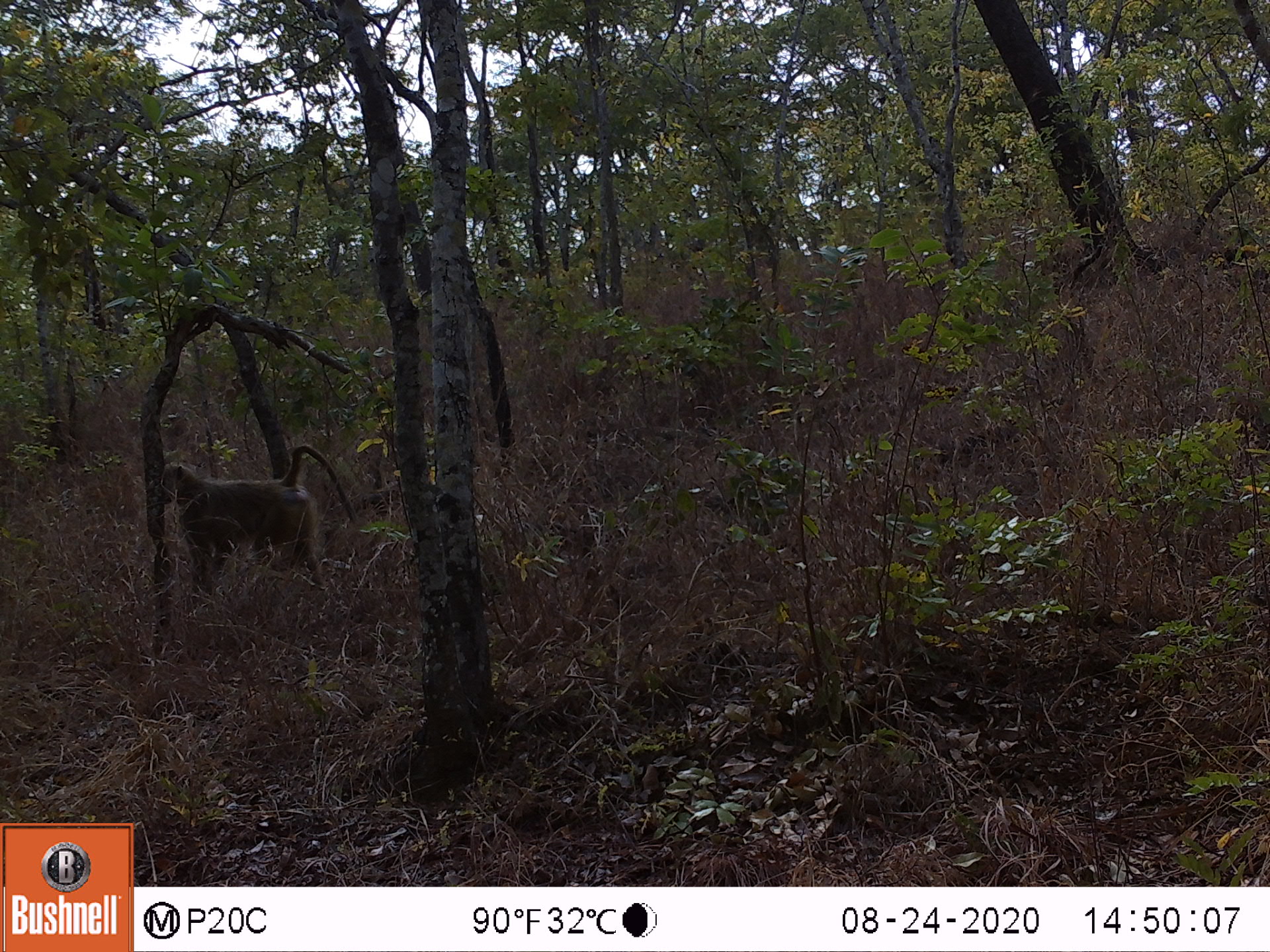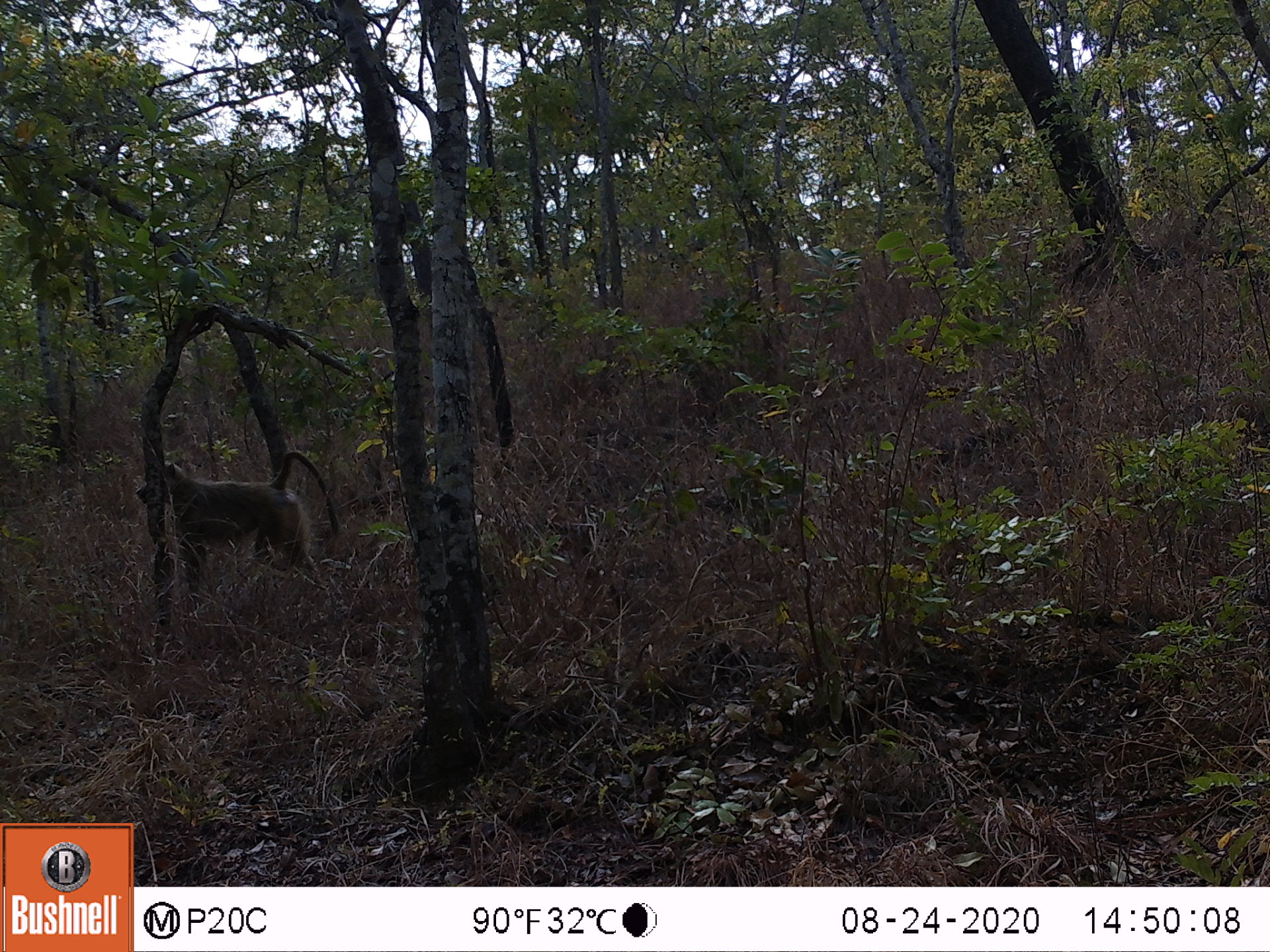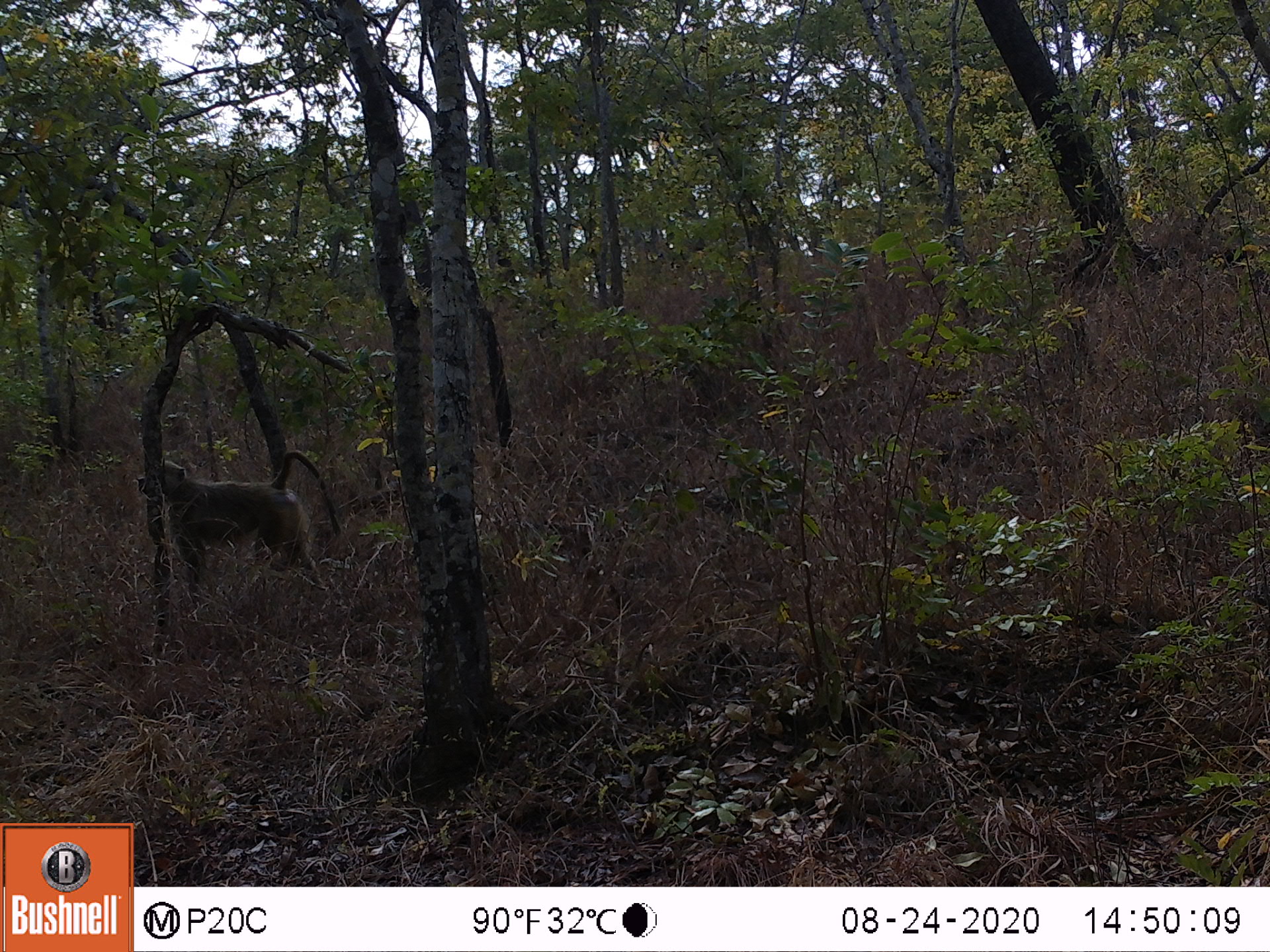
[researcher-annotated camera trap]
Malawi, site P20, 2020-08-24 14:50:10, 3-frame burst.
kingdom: Animalia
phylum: Chordata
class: Mammalia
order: Primates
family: Cercopithecidae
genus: Papio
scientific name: Papio cynocephalus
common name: yellow baboon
Yellow baboon (Papio cynocephalus), count 1.